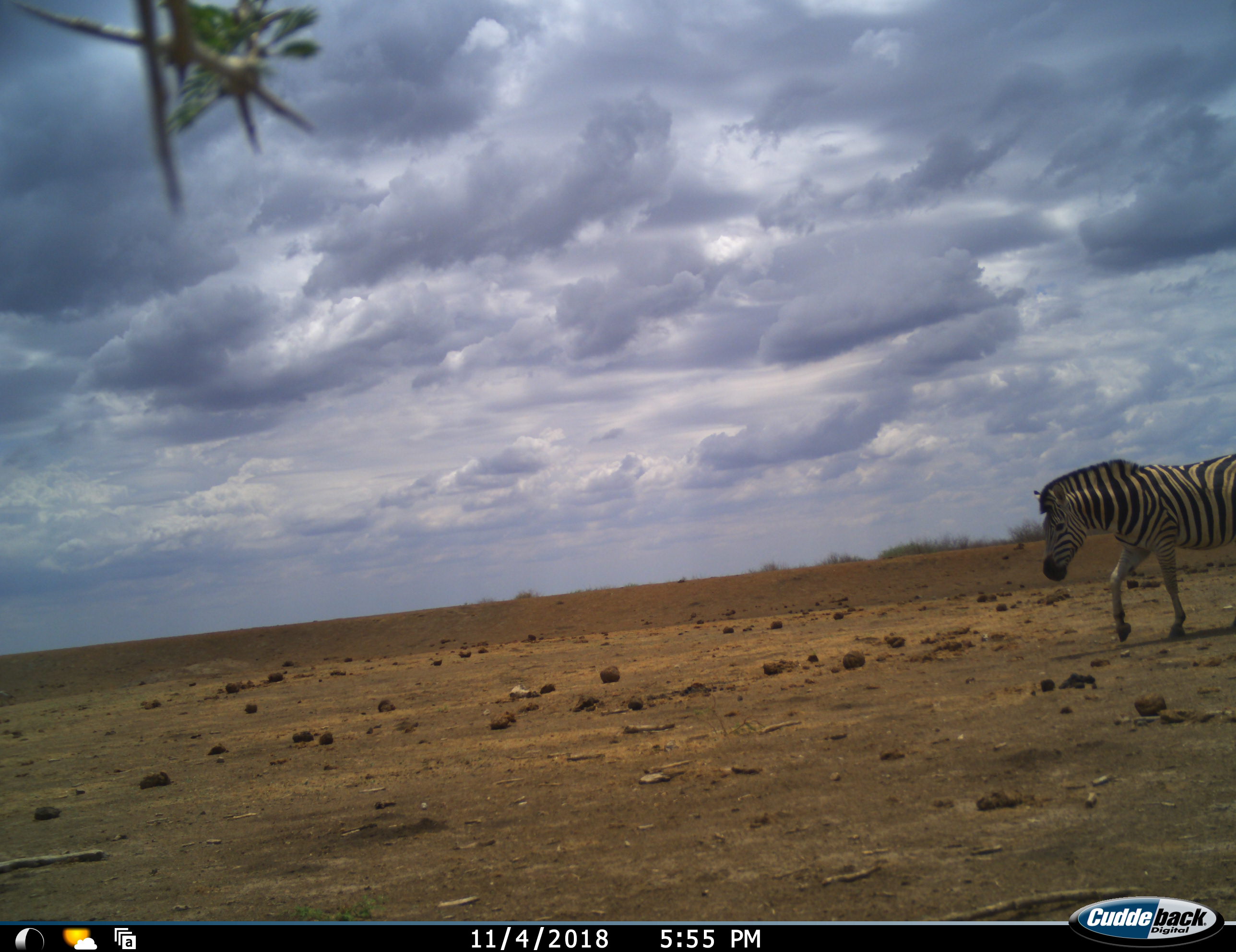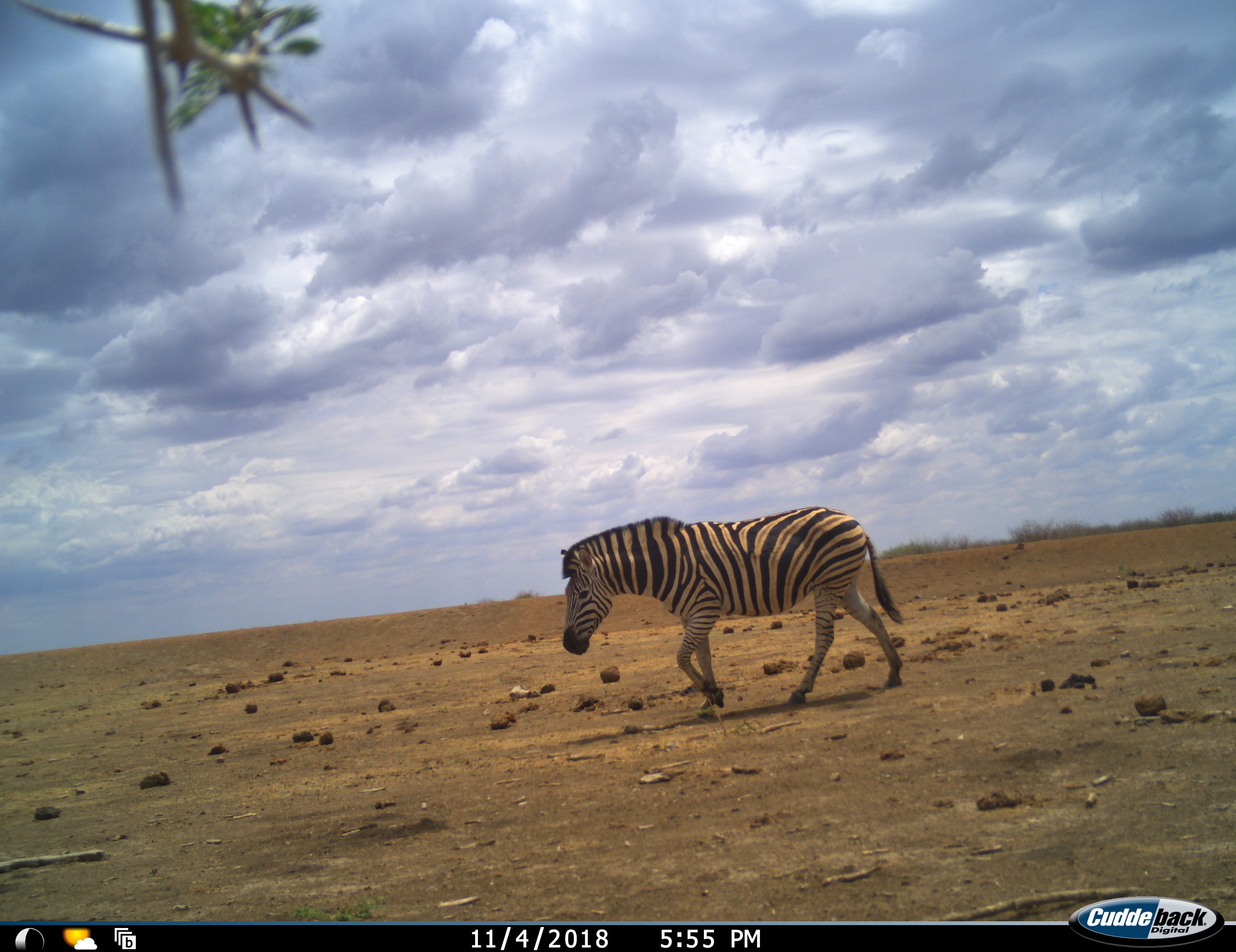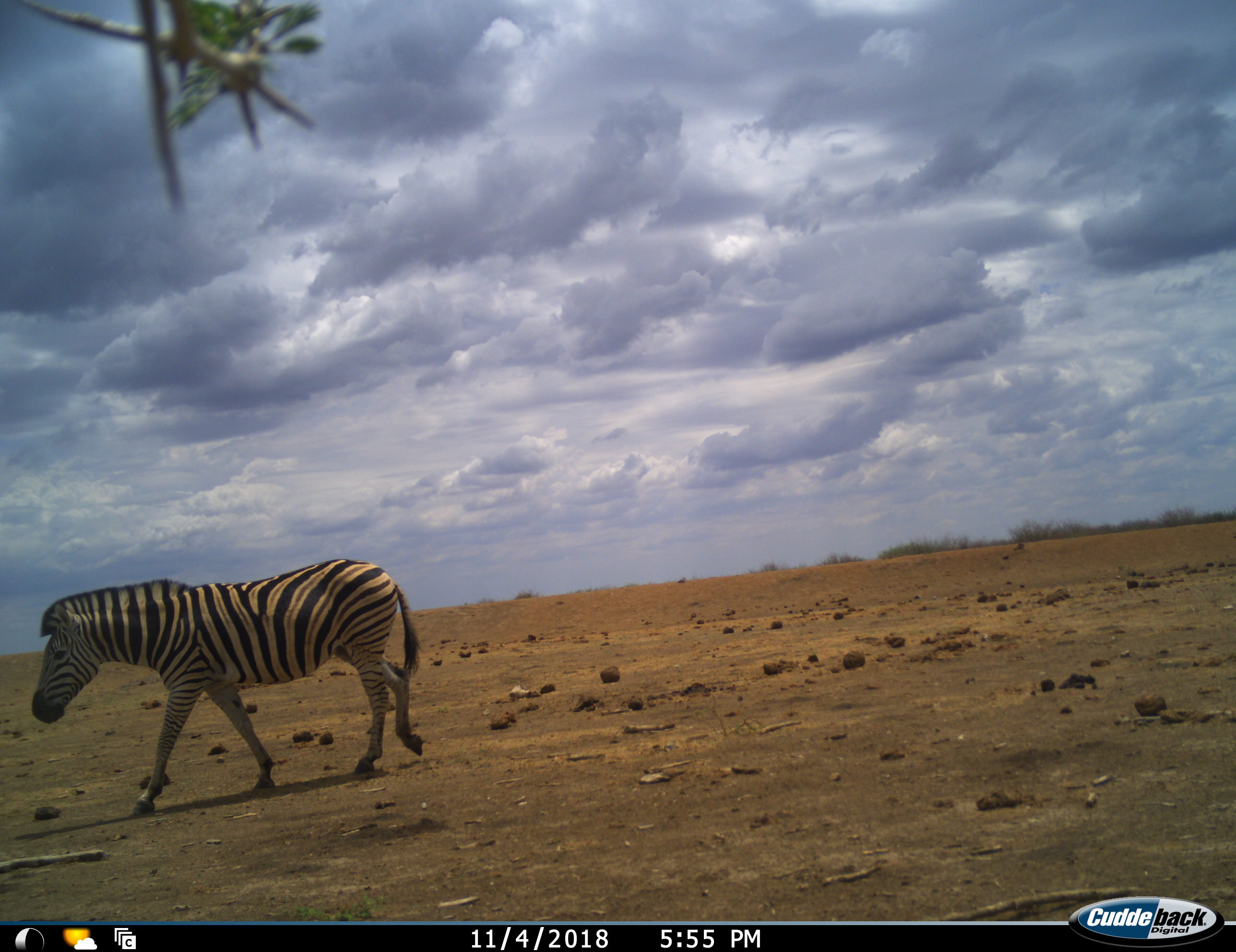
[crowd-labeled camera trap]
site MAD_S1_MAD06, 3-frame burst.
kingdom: Animalia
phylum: Chordata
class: Mammalia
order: Perissodactyla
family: Equidae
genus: Equus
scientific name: Equus quagga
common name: plains zebra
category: zebraplains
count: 1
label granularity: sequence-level